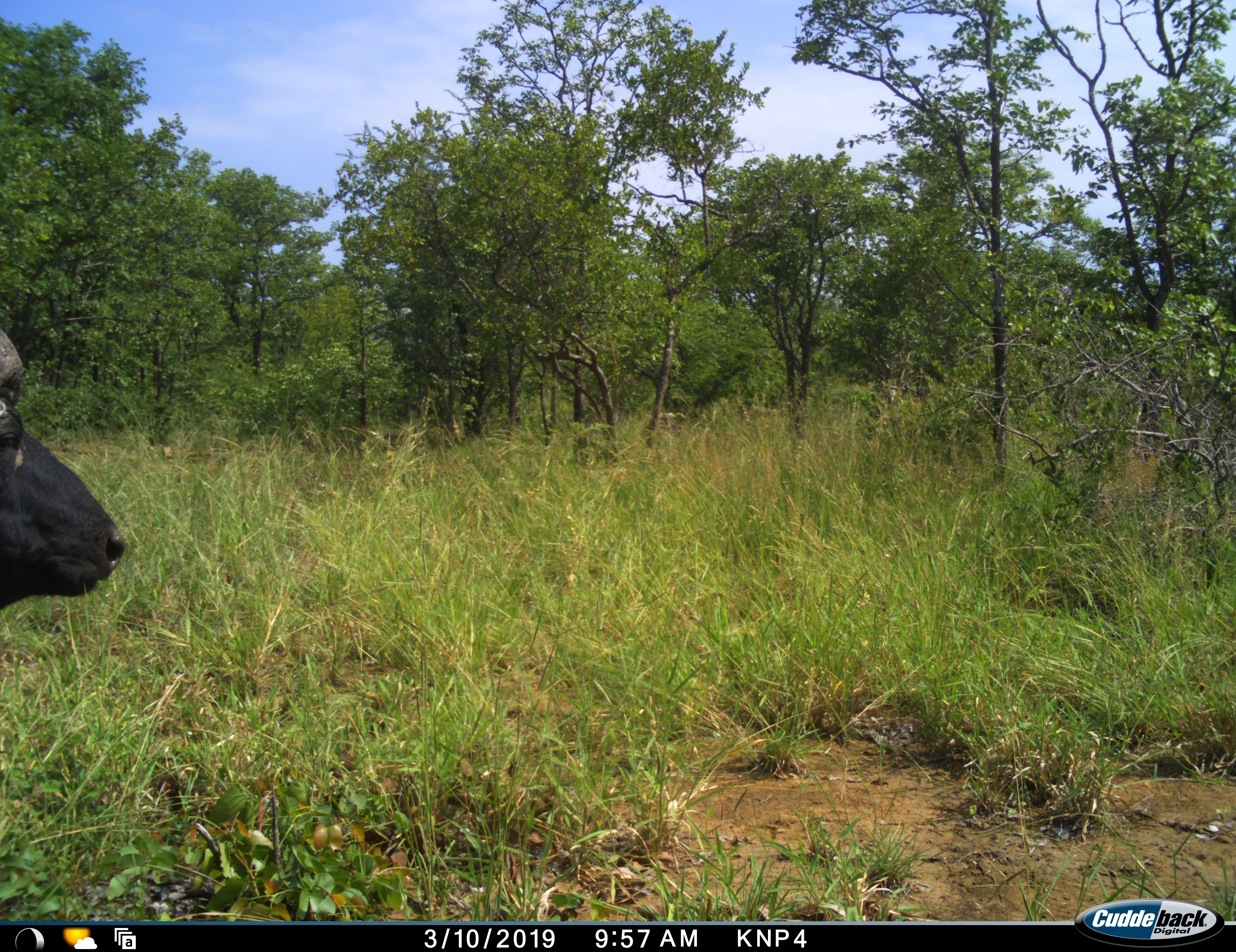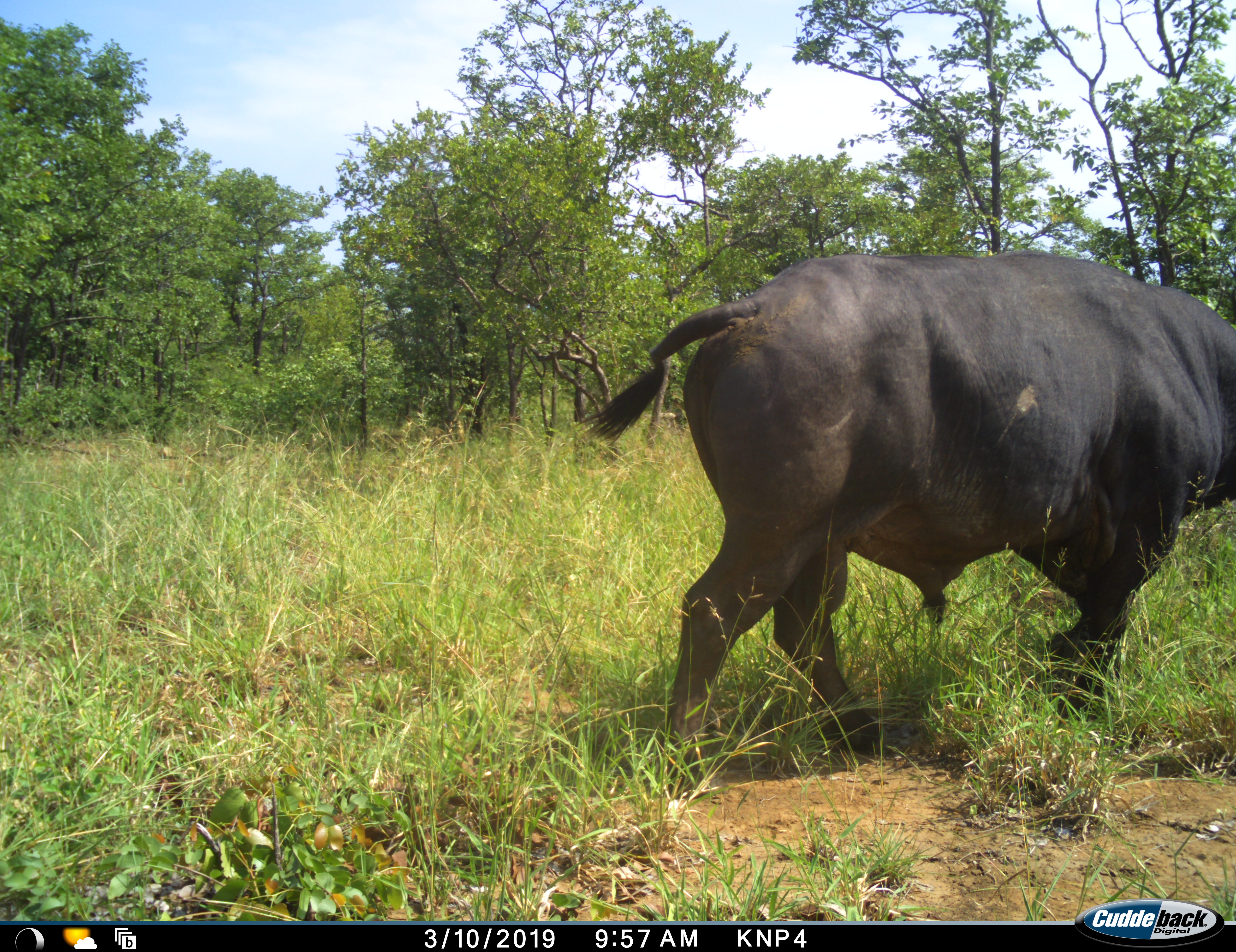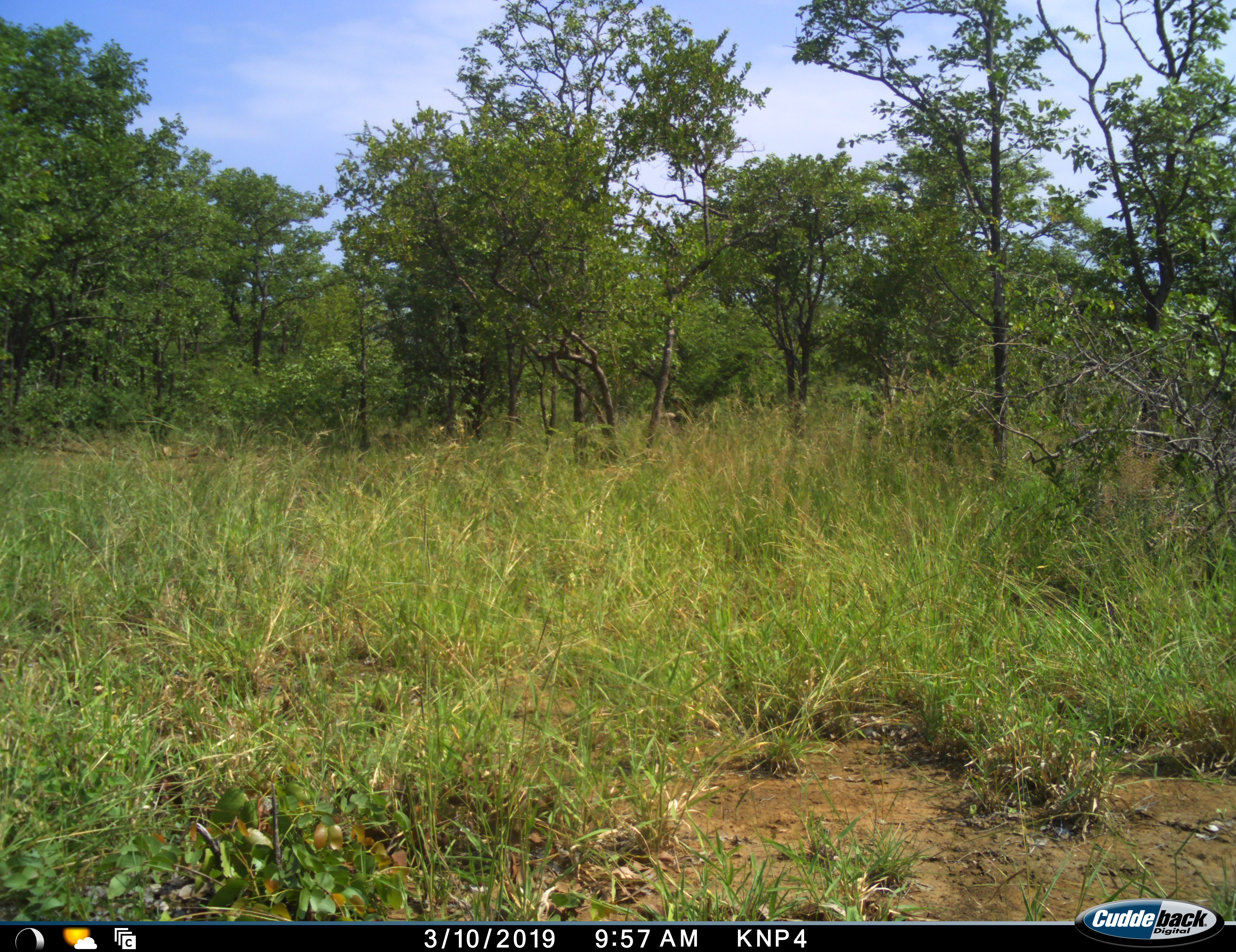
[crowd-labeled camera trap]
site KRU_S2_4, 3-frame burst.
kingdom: Animalia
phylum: Chordata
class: Mammalia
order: Artiodactyla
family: Bovidae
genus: Syncerus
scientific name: Syncerus caffer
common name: african buffalo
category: buffalo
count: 1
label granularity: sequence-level